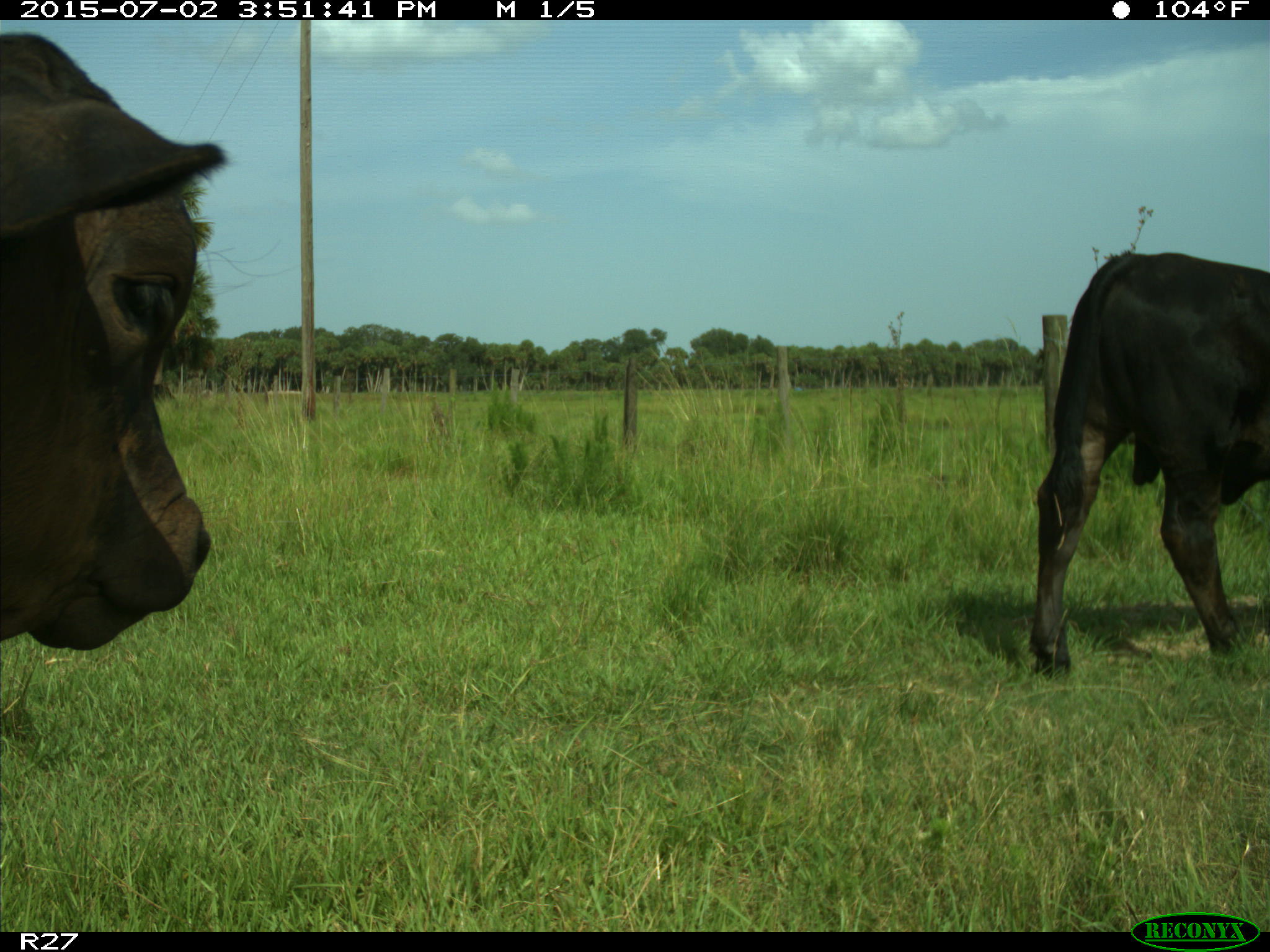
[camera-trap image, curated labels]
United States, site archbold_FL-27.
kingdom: Animalia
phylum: Chordata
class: Mammalia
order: Artiodactyla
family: Bovidae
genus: Bos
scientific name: Bos taurus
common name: domestic cow